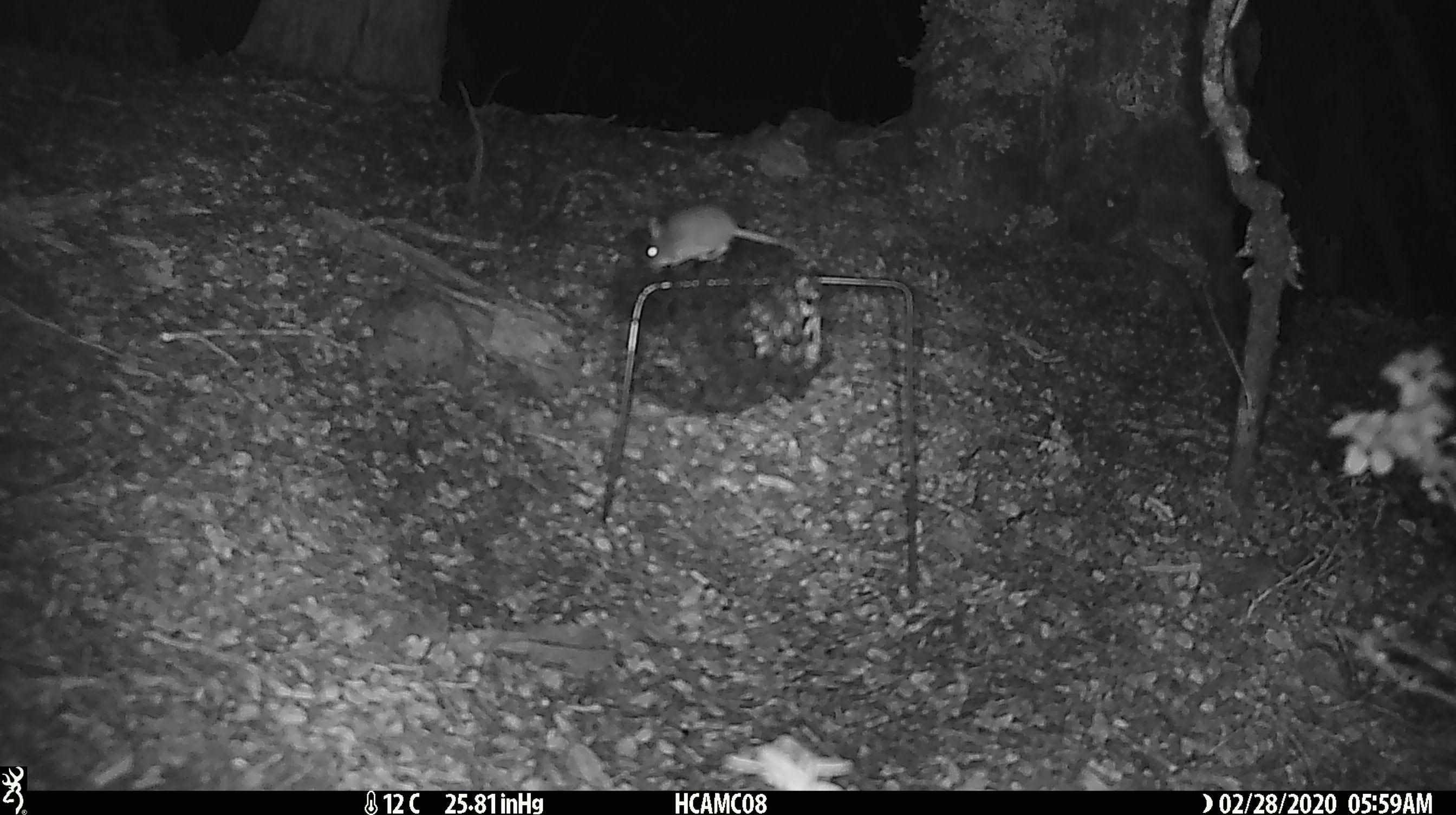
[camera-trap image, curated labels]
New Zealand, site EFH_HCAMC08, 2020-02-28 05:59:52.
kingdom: Animalia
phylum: Chordata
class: Mammalia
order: Rodentia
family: Muridae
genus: Mus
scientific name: Mus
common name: mouse